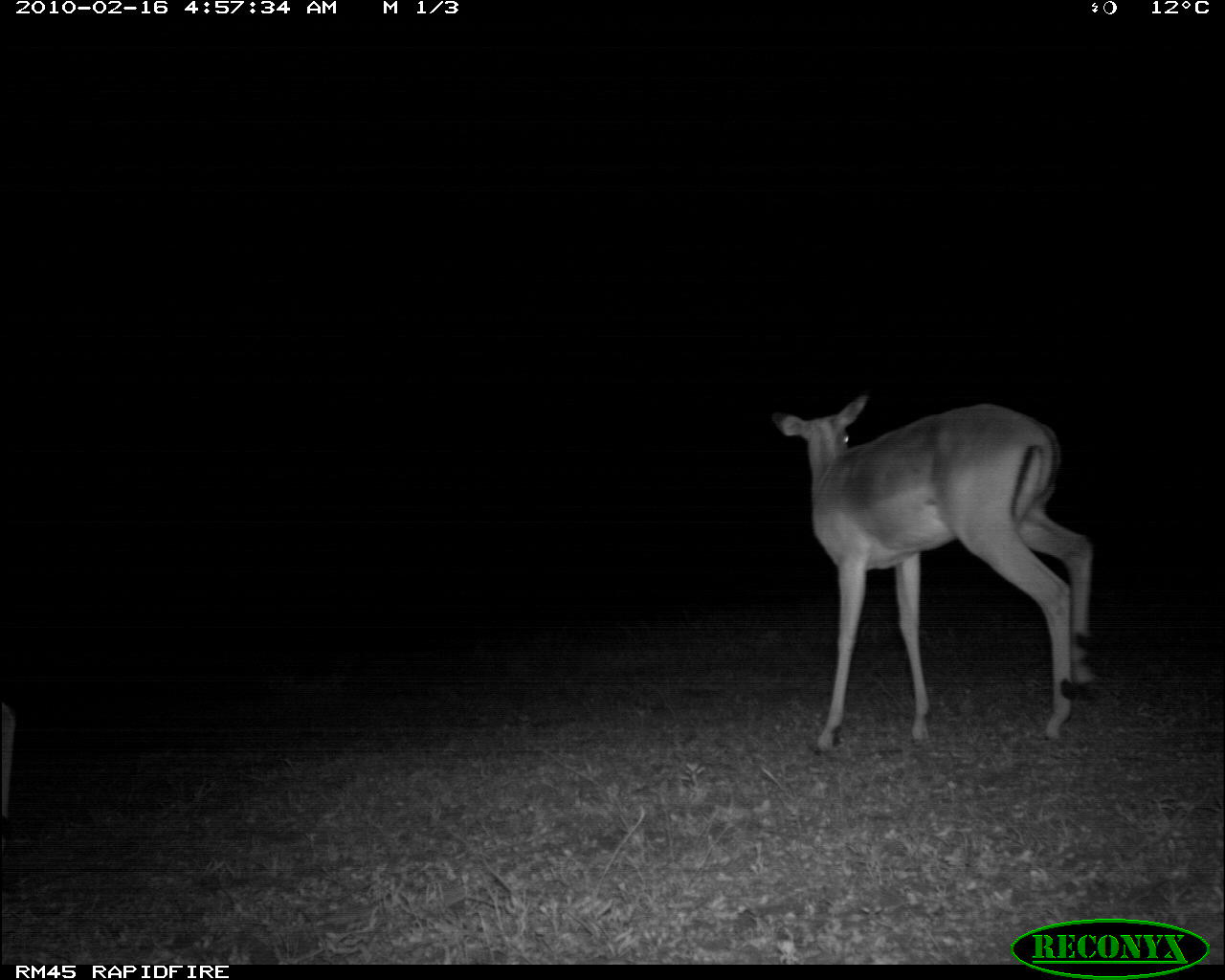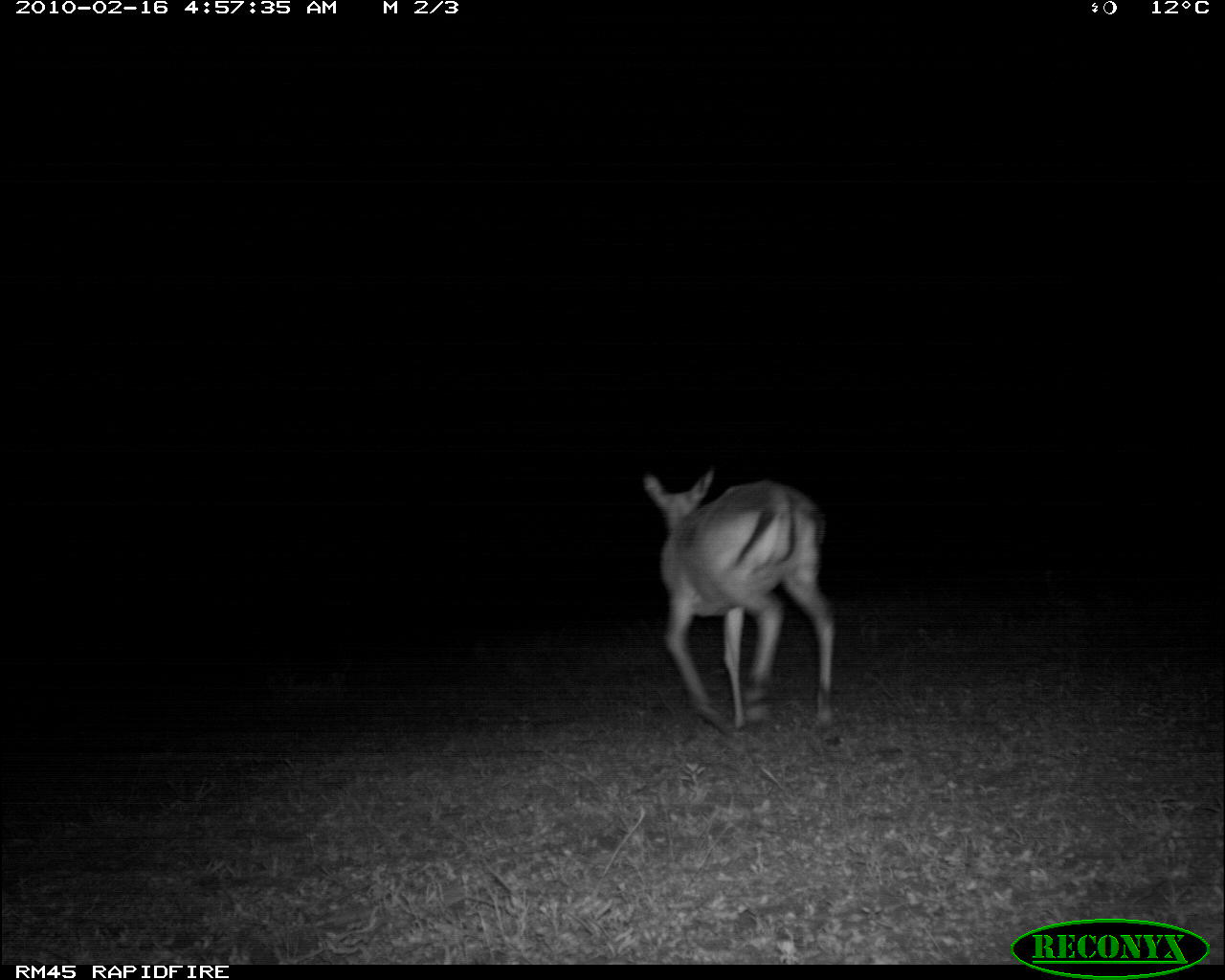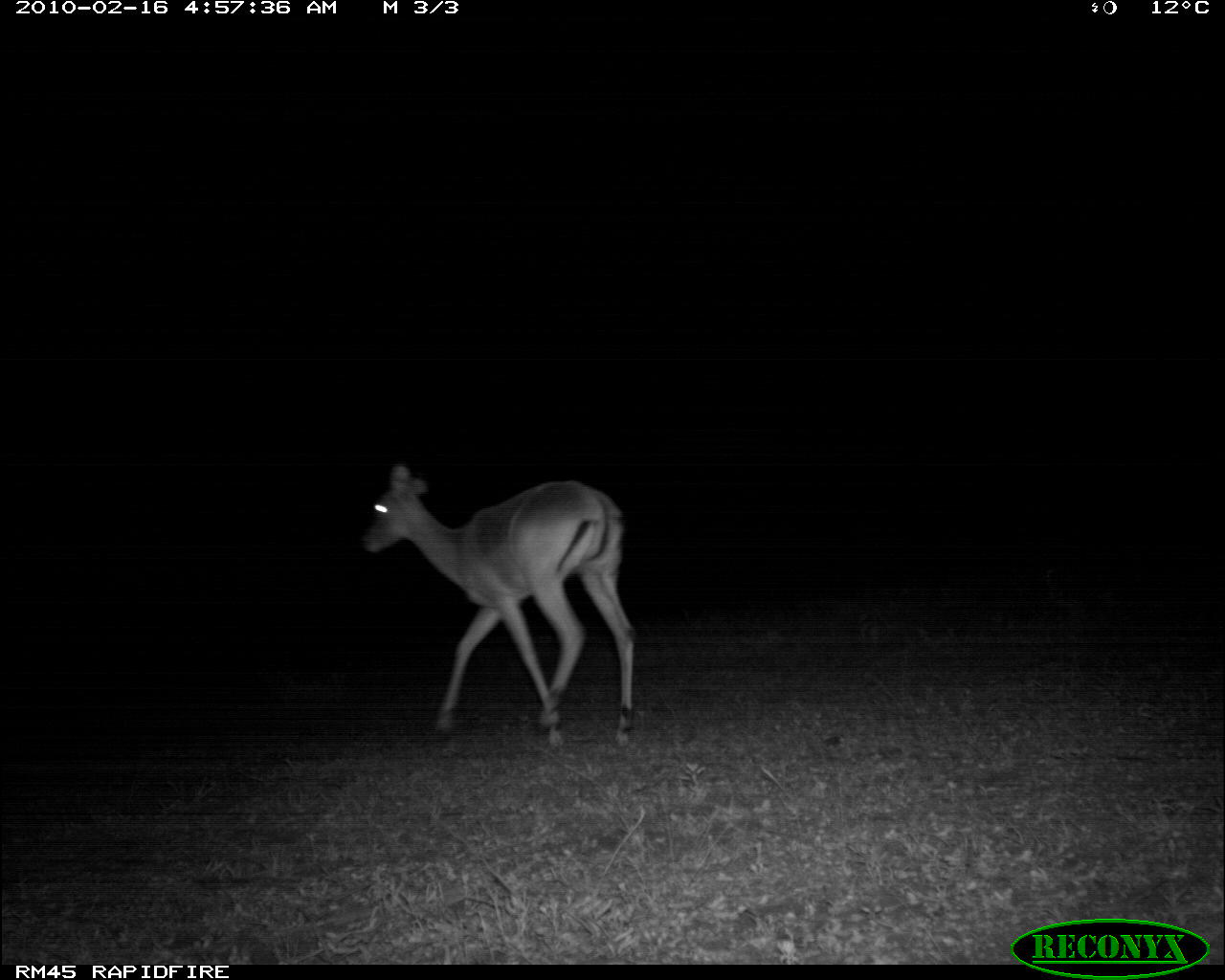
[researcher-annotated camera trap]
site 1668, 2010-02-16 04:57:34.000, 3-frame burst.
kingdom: Animalia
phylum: Chordata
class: Mammalia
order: Artiodactyla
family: Bovidae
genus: Aepyceros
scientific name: Aepyceros melampus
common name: impala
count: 1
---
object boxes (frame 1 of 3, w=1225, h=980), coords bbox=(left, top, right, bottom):
aepyceros melampus: bbox=(771, 395, 1091, 753)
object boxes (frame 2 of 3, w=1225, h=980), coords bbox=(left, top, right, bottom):
aepyceros melampus: bbox=(642, 464, 838, 735)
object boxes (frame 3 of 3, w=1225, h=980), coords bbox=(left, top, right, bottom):
aepyceros melampus: bbox=(363, 461, 641, 749)